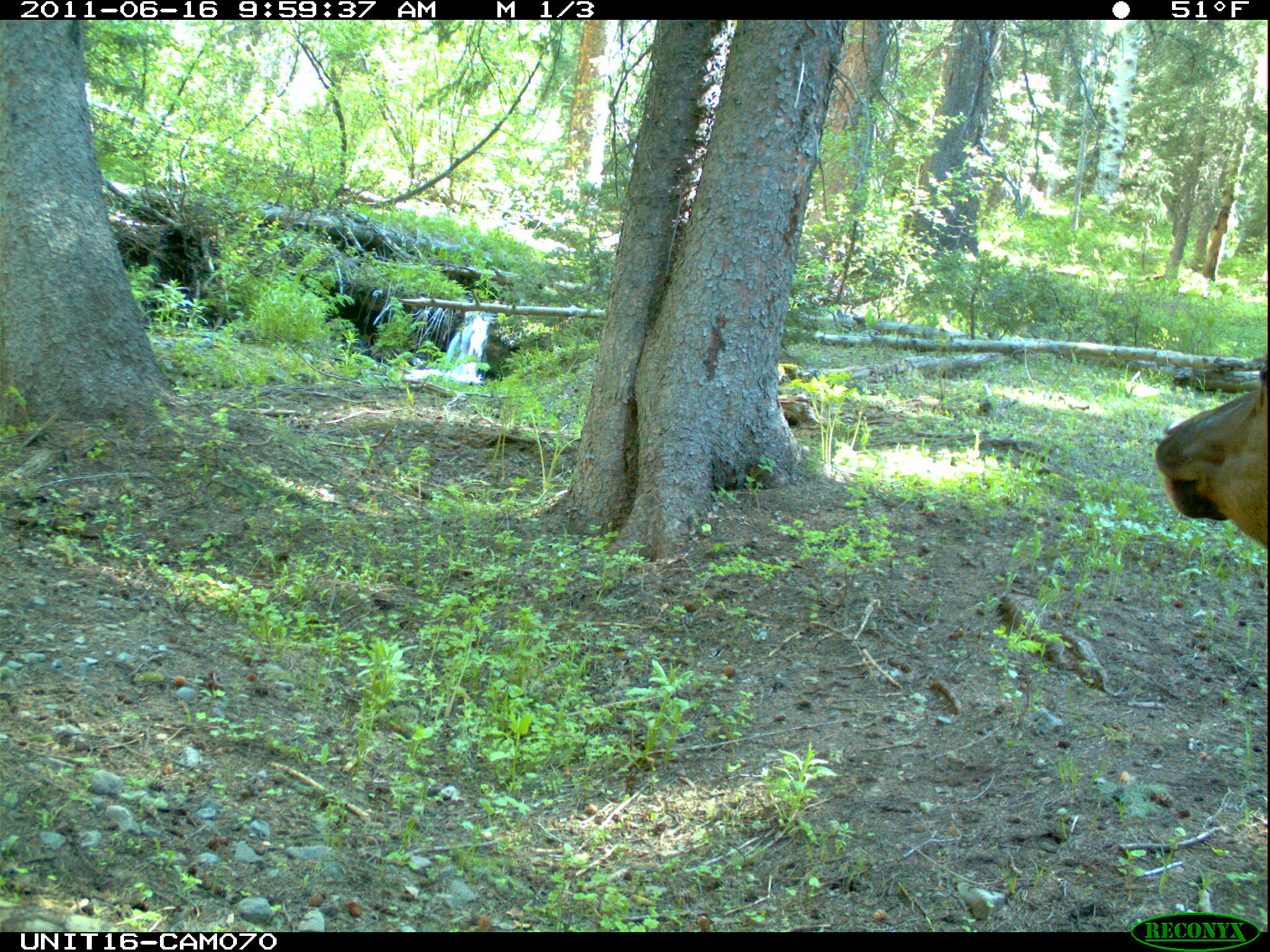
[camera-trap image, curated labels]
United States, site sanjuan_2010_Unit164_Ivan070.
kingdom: Animalia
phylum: Chordata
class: Mammalia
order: Artiodactyla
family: Cervidae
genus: Cervus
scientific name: Cervus elaphus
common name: red deer